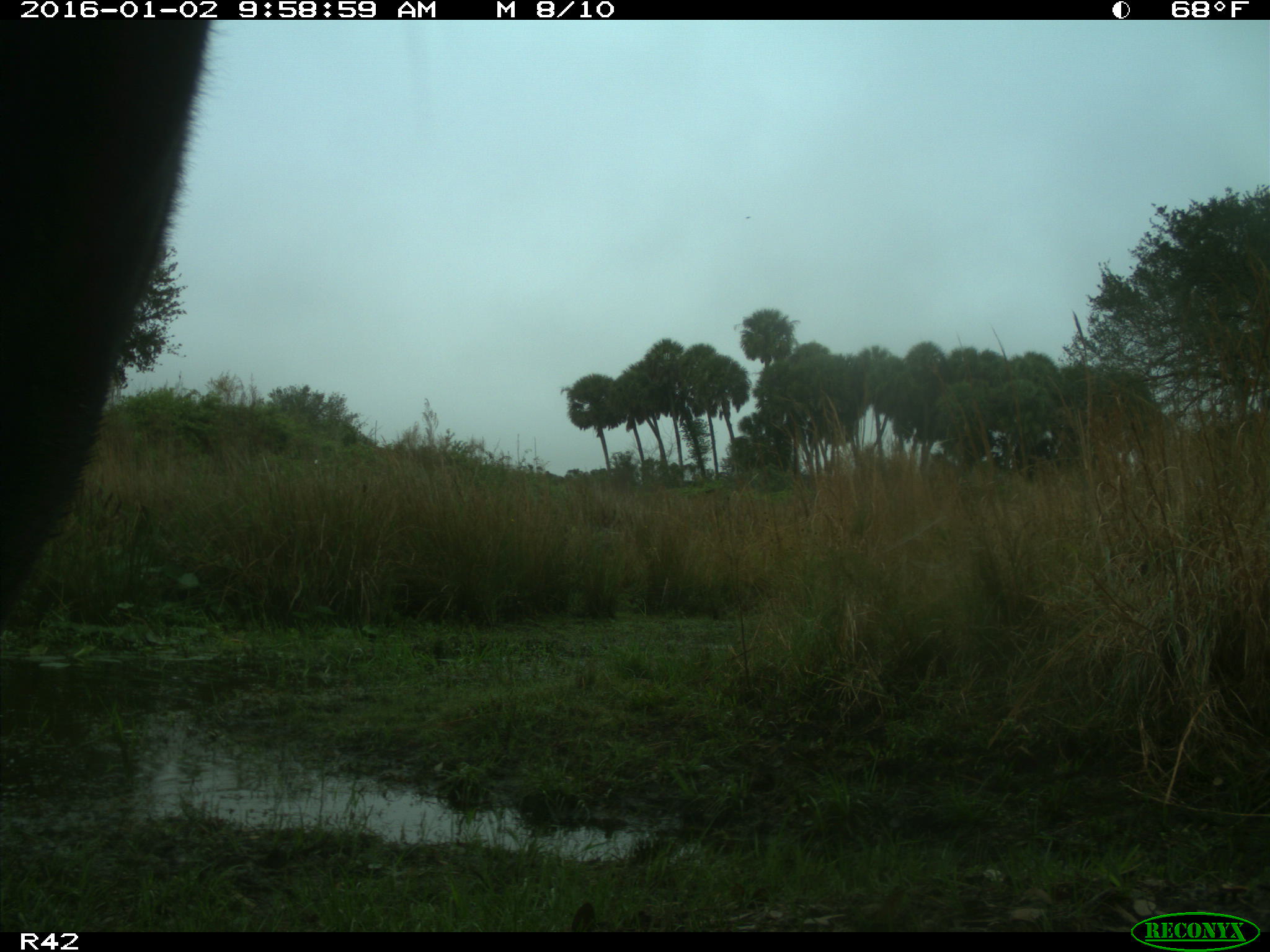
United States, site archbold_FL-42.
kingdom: Animalia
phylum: Chordata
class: Mammalia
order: Artiodactyla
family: Bovidae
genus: Bos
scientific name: Bos taurus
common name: domestic cow